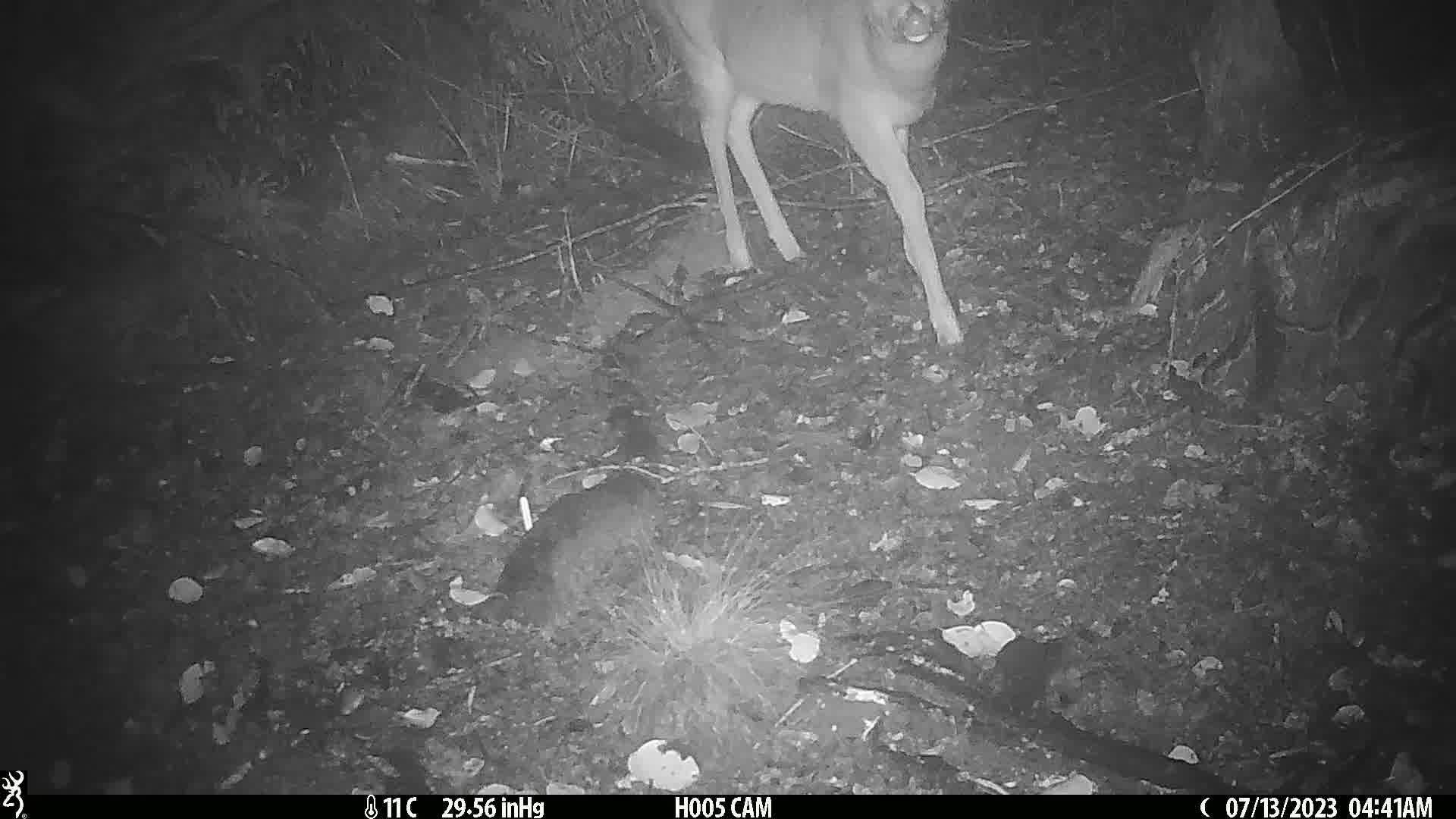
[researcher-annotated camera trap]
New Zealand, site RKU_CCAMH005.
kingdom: Animalia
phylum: Chordata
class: Mammalia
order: Artiodactyla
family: Cervidae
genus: Odocoileus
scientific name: Odocoileus virginianus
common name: white-tailed deer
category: white tailed deer